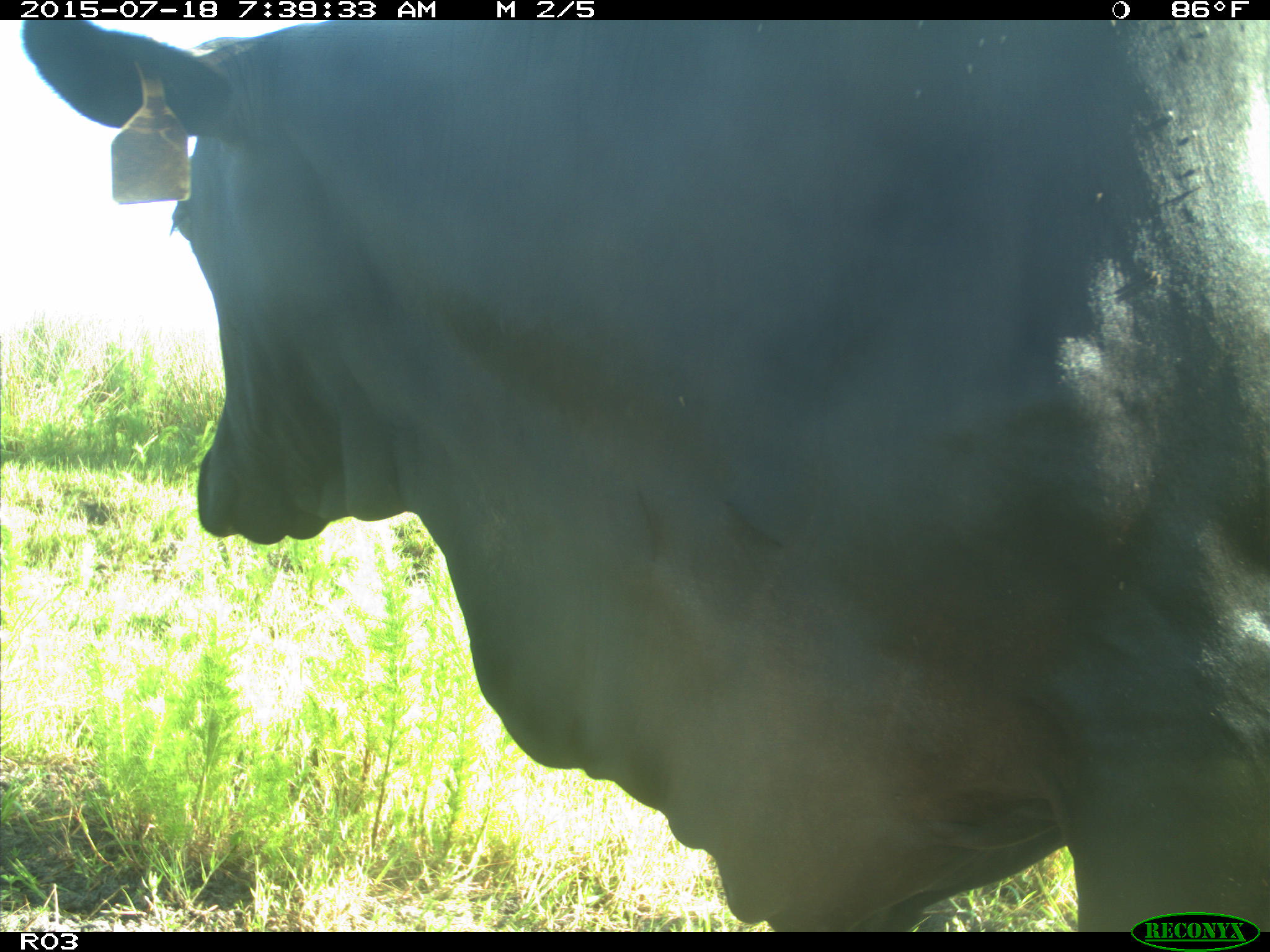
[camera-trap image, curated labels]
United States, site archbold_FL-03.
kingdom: Animalia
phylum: Chordata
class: Mammalia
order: Artiodactyla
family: Bovidae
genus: Bos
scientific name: Bos taurus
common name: domestic cow